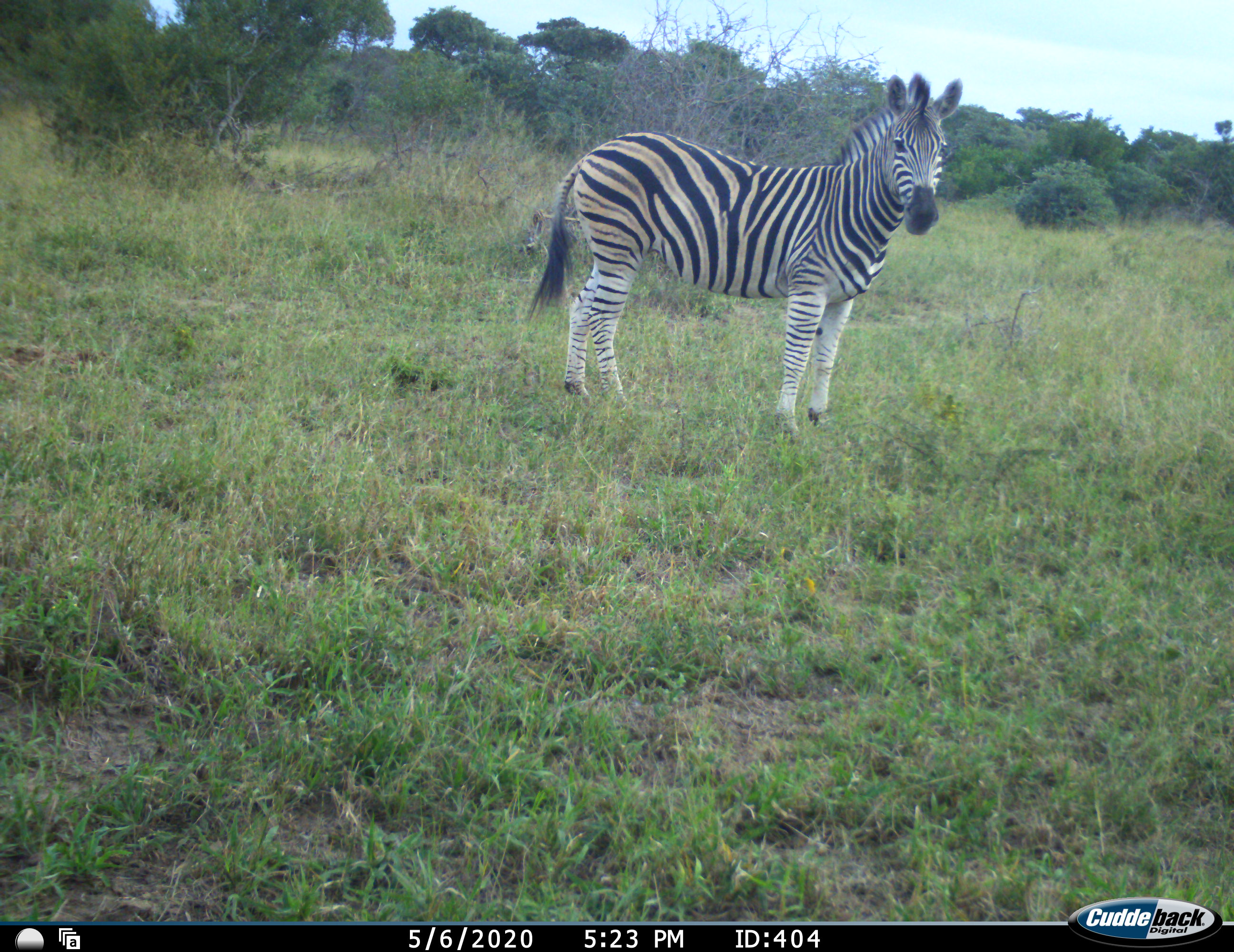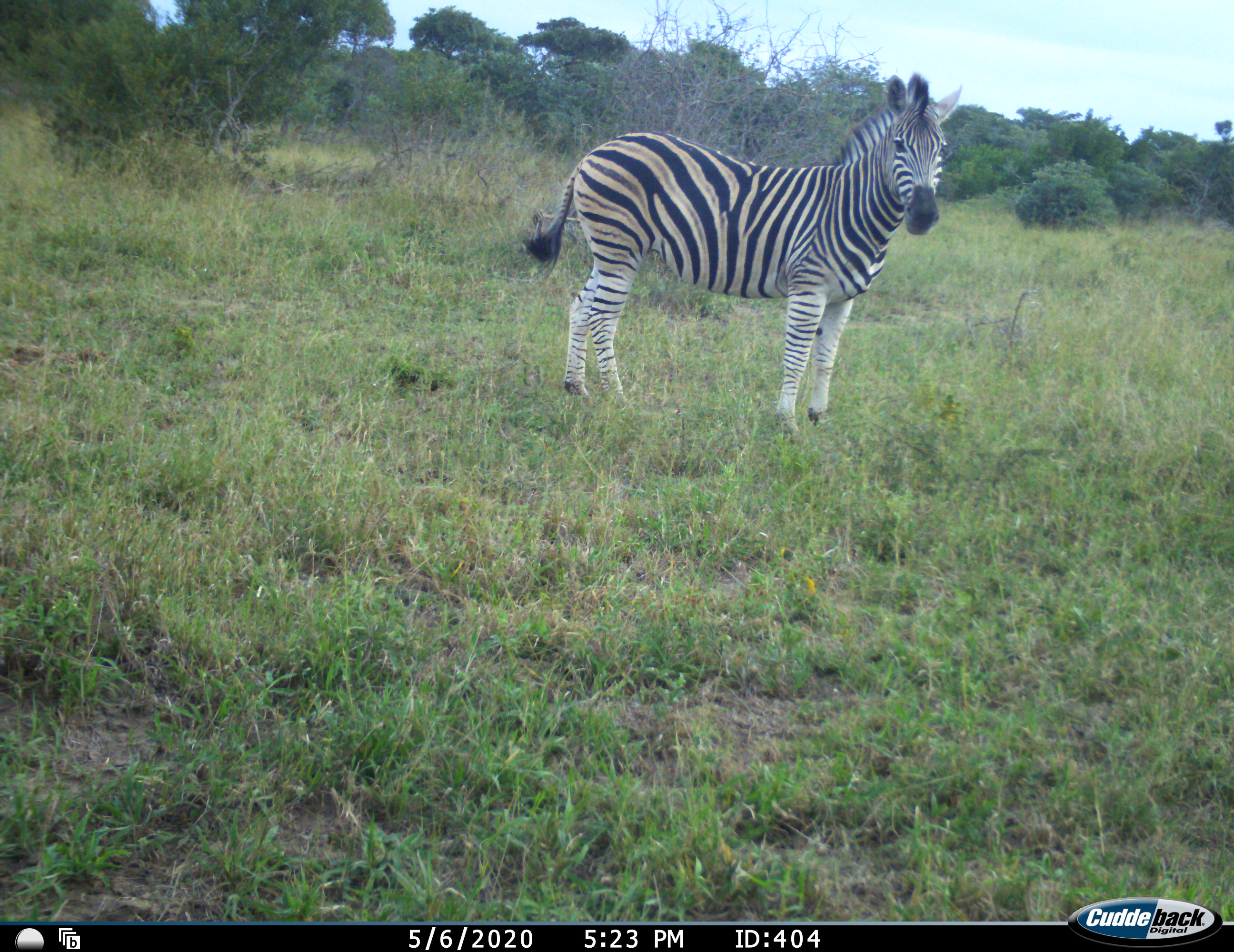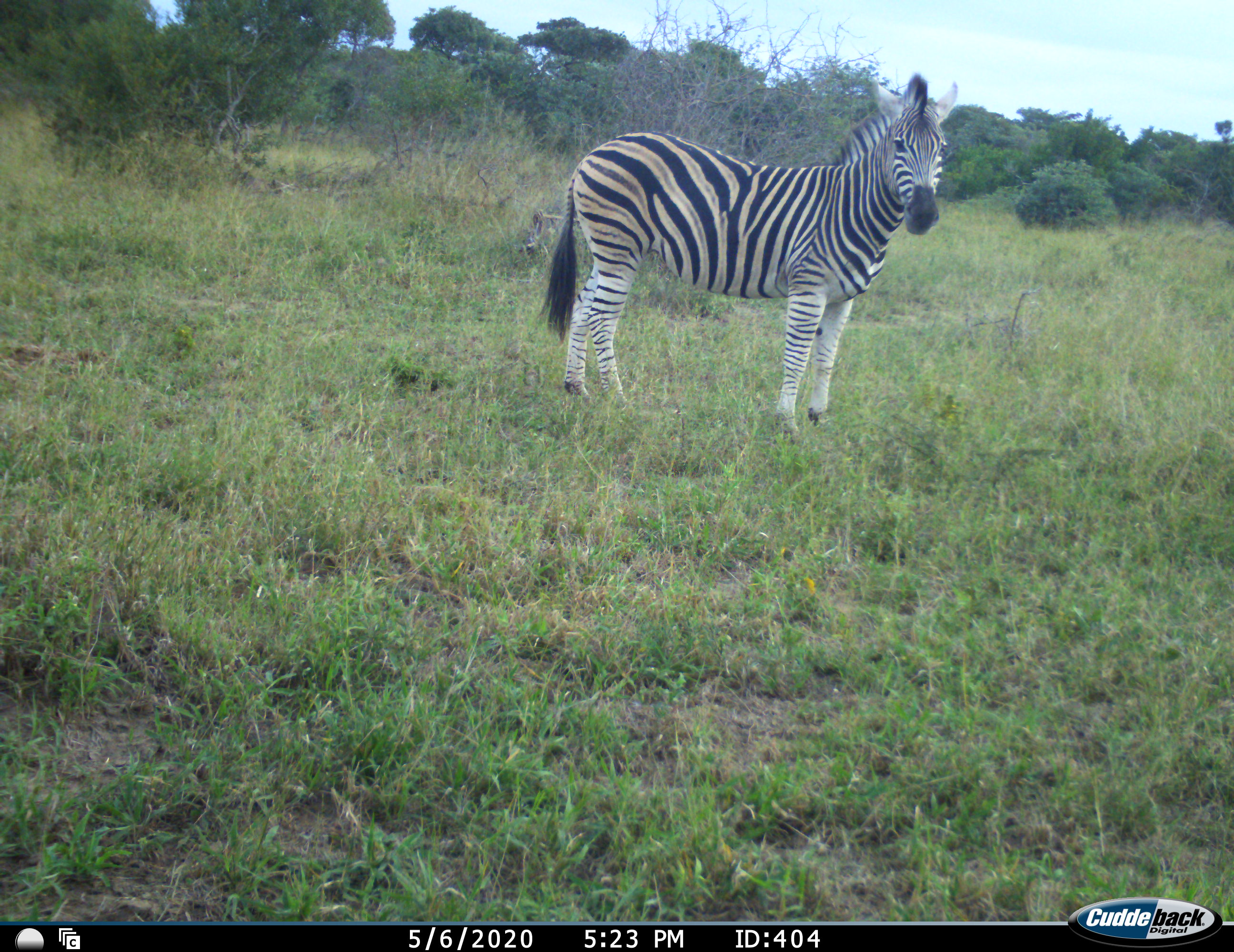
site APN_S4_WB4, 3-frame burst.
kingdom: Animalia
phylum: Chordata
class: Mammalia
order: Perissodactyla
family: Equidae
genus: Equus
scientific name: Equus quagga burchellii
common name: burchell's zebra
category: zebraburchells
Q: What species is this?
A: Zebraburchells (burchell's zebra) (Equus quagga burchellii).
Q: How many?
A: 1.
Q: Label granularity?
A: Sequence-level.